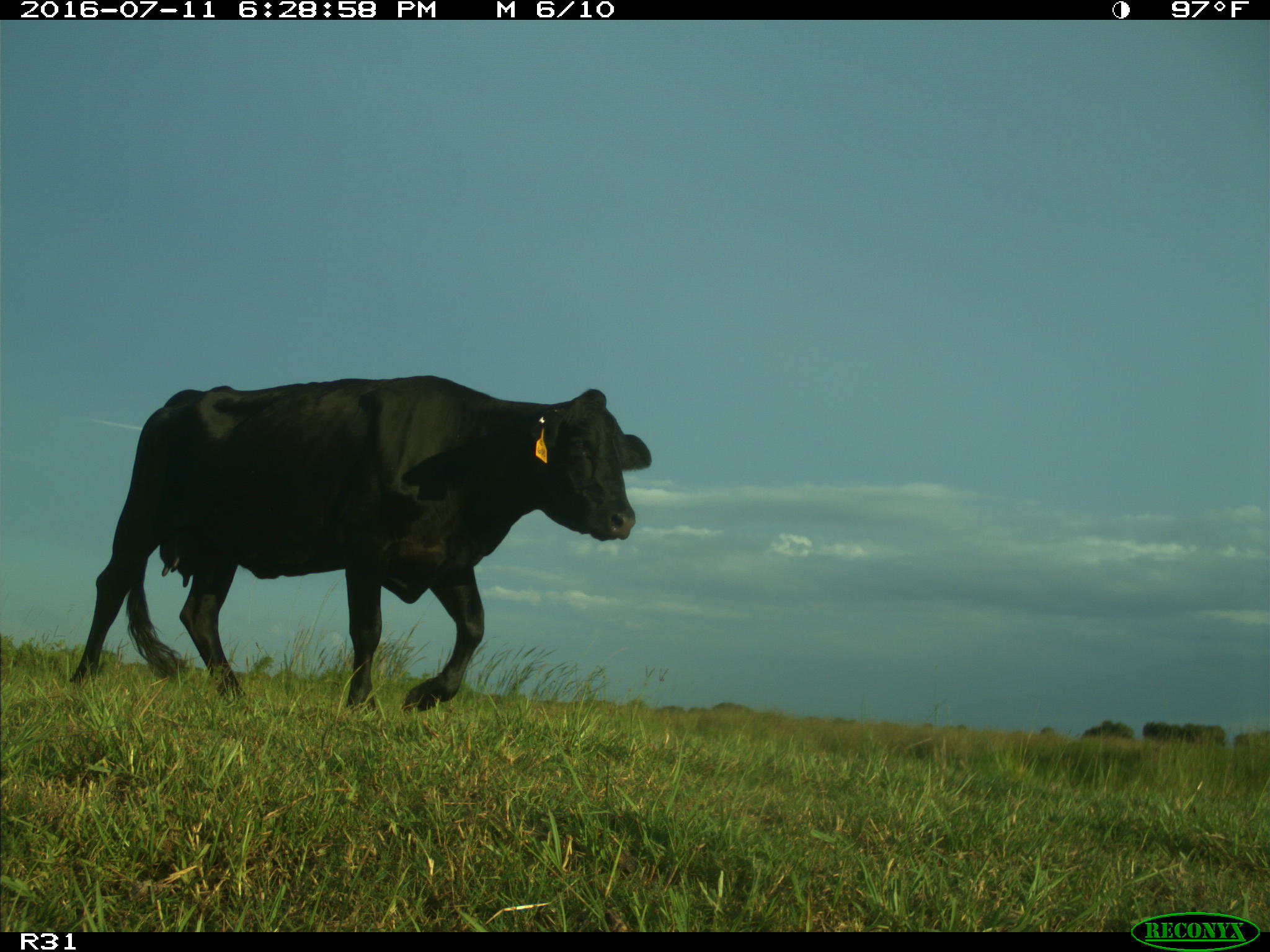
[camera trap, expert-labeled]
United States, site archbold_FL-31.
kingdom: Animalia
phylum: Chordata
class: Mammalia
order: Artiodactyla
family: Bovidae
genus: Bos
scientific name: Bos taurus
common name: domestic cow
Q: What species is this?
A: Bos taurus (domestic cow).